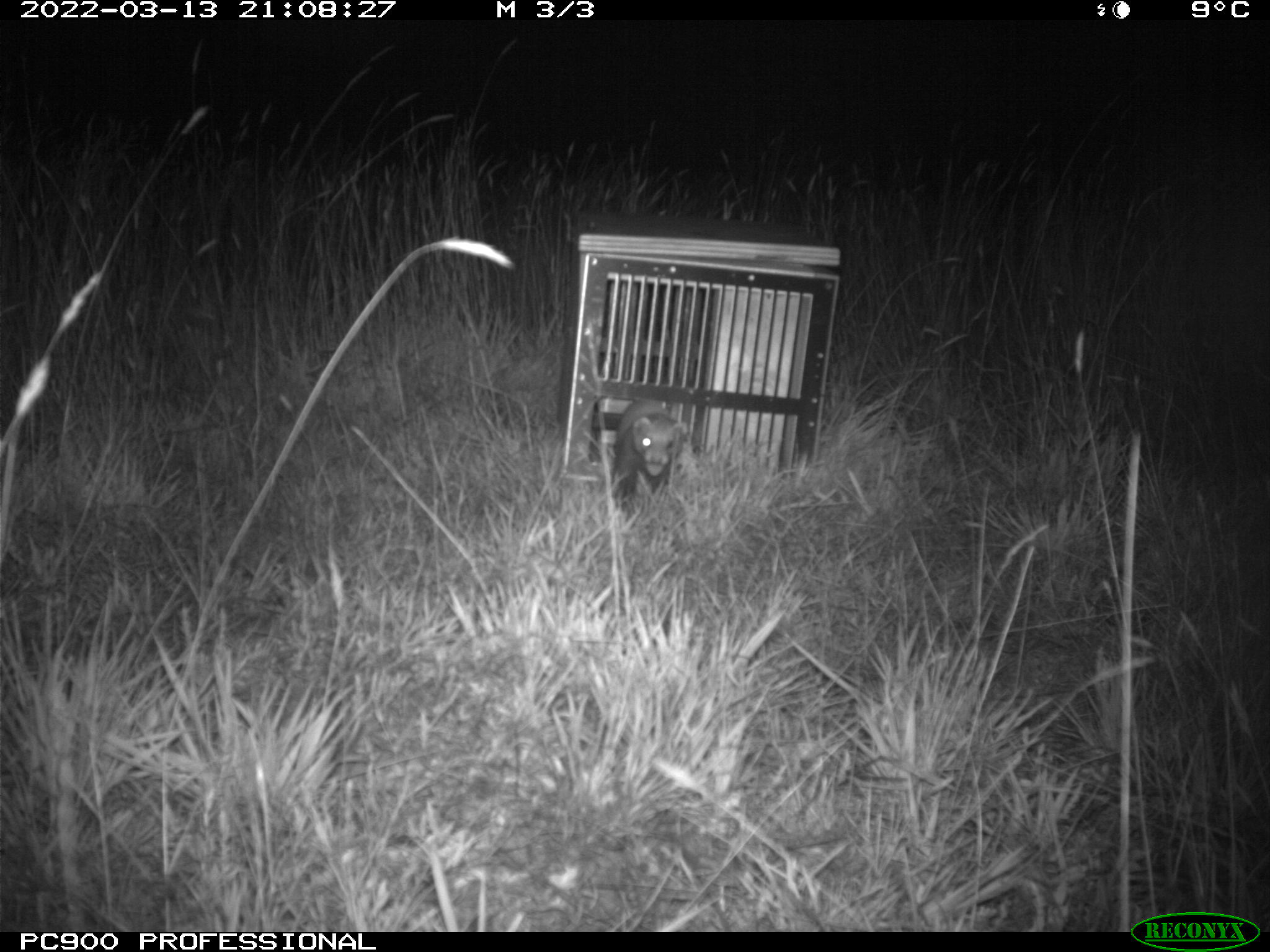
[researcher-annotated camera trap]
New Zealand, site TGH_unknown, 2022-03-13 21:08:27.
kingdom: Animalia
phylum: Chordata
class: Mammalia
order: Carnivora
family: Mustelidae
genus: Mustela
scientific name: Mustela furo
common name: ferret